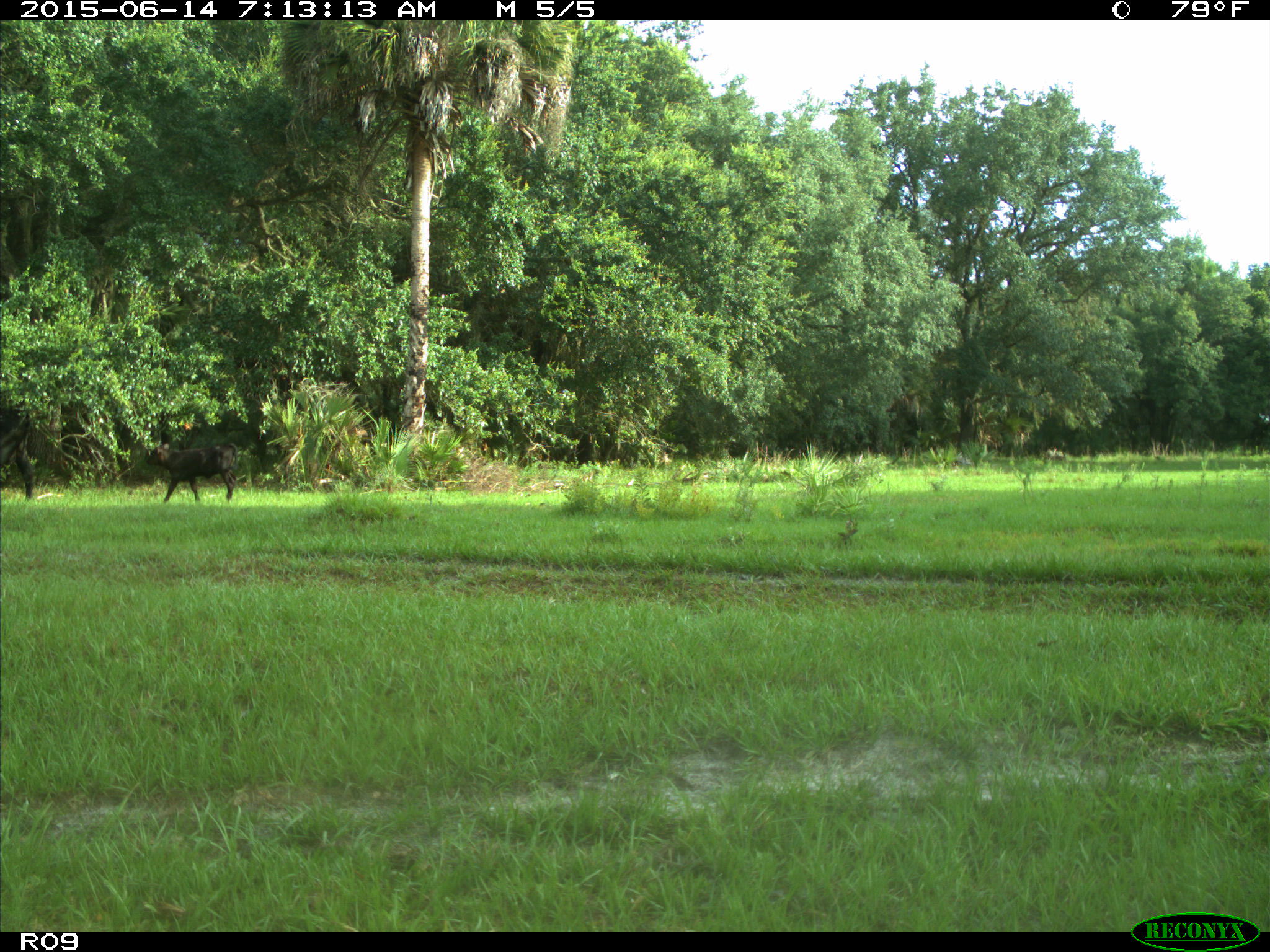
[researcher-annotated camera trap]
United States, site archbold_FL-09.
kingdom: Animalia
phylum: Chordata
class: Mammalia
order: Artiodactyla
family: Bovidae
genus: Bos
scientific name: Bos taurus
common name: domestic cow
Bos taurus (domestic cow).